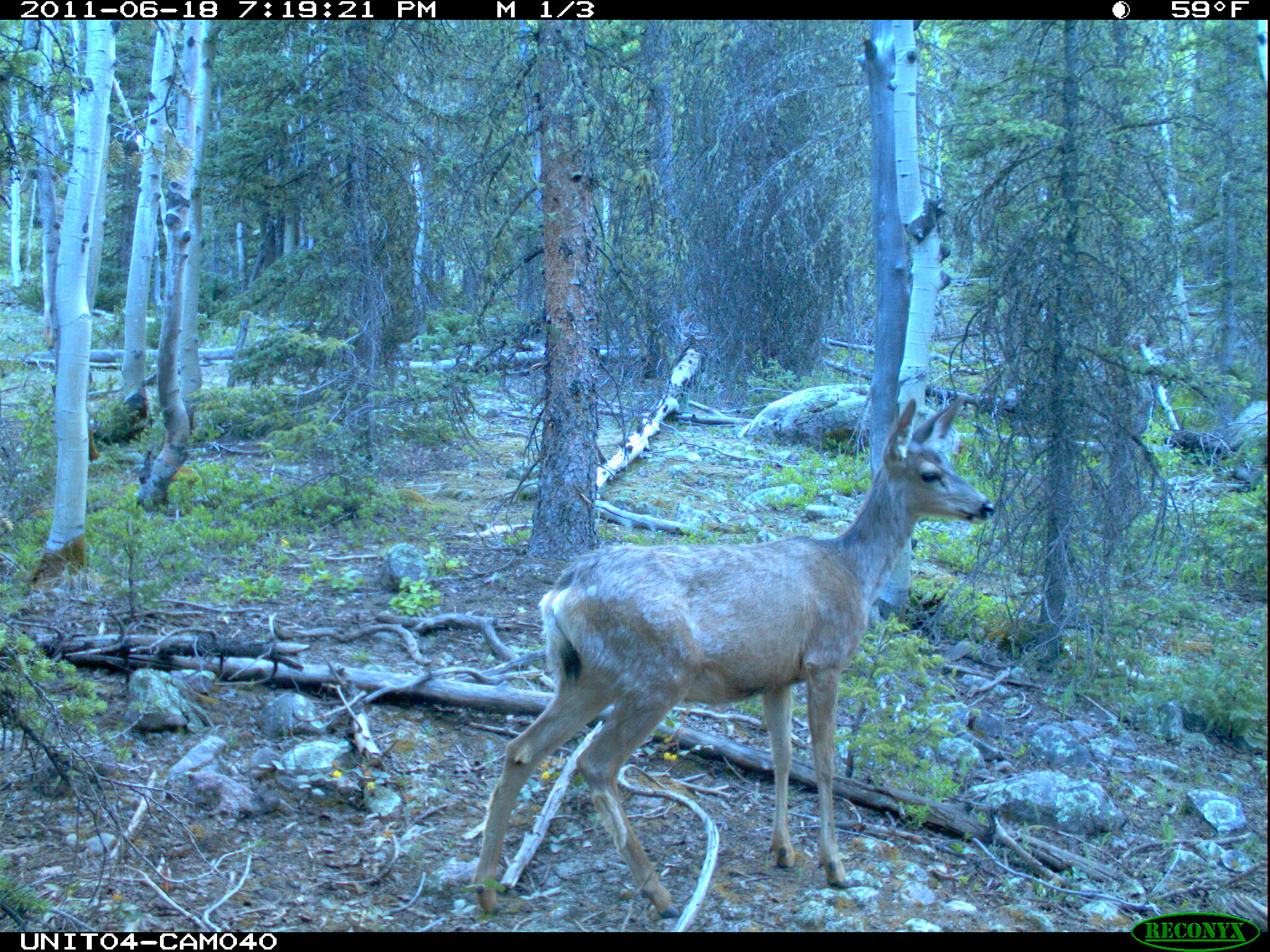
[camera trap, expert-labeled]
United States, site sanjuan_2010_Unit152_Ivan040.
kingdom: Animalia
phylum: Chordata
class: Mammalia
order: Artiodactyla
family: Cervidae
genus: Odocoileus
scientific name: Odocoileus hemionus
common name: mule deer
Odocoileus hemionus (mule deer).